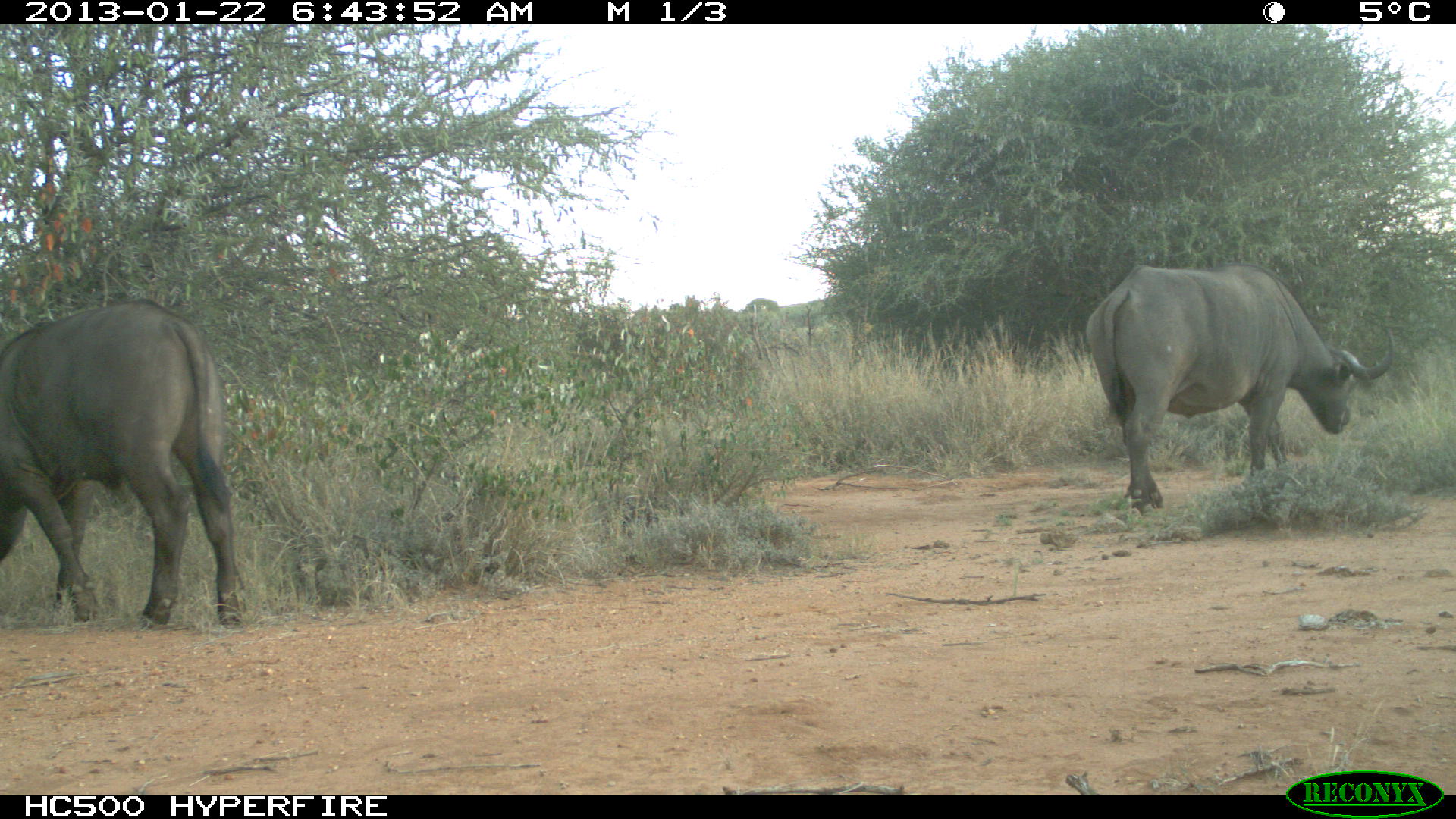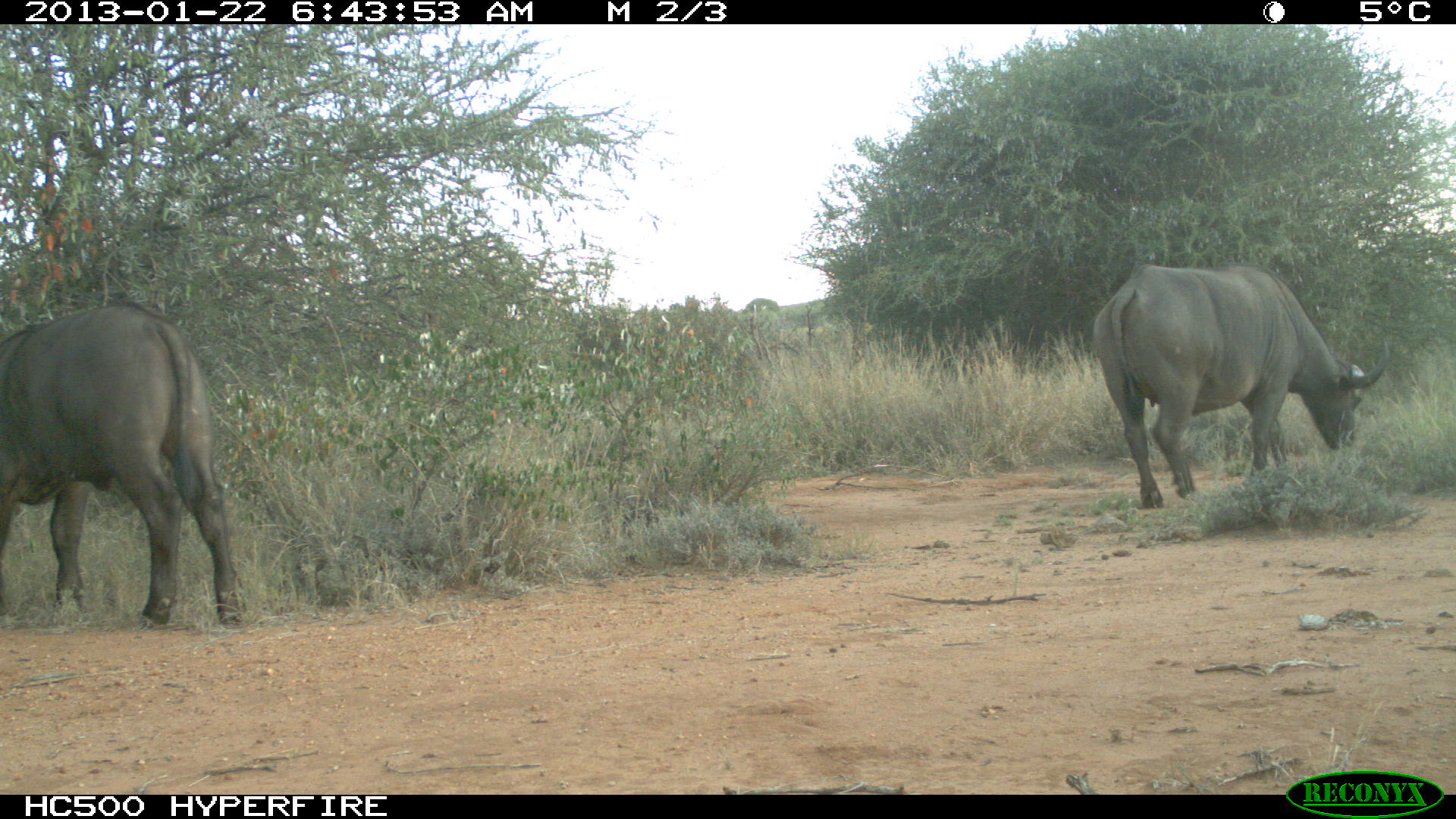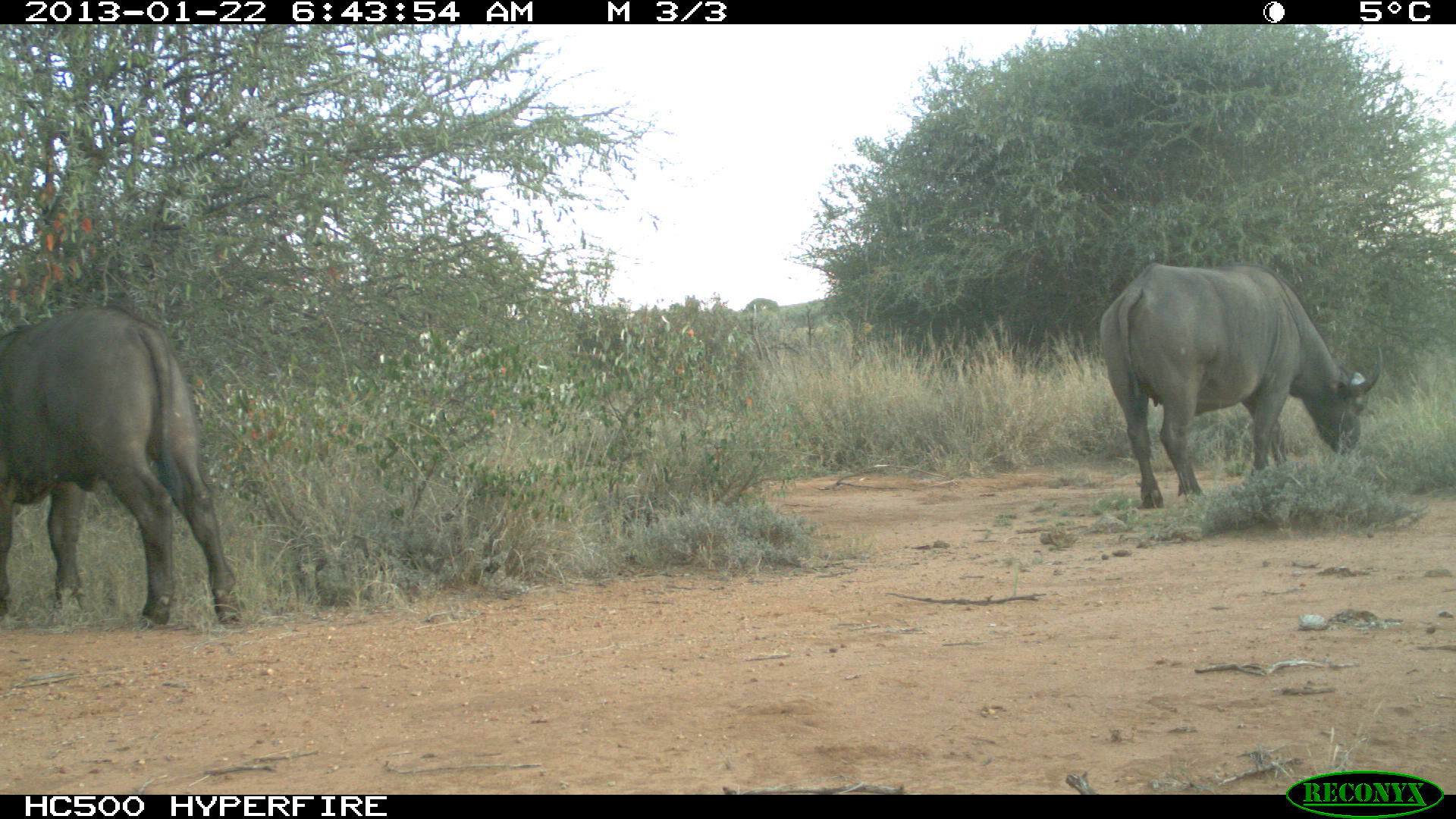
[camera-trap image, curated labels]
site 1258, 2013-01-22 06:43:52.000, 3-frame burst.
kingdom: Animalia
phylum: Chordata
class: Mammalia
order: Artiodactyla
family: Bovidae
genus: Syncerus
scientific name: Syncerus caffer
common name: african buffalo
Syncerus caffer (african buffalo), count 2.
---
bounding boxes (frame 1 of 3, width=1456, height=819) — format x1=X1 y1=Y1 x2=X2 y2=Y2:
syncerus caffer: x1=0 y1=303 x2=244 y2=623; x1=1083 y1=263 x2=1392 y2=508